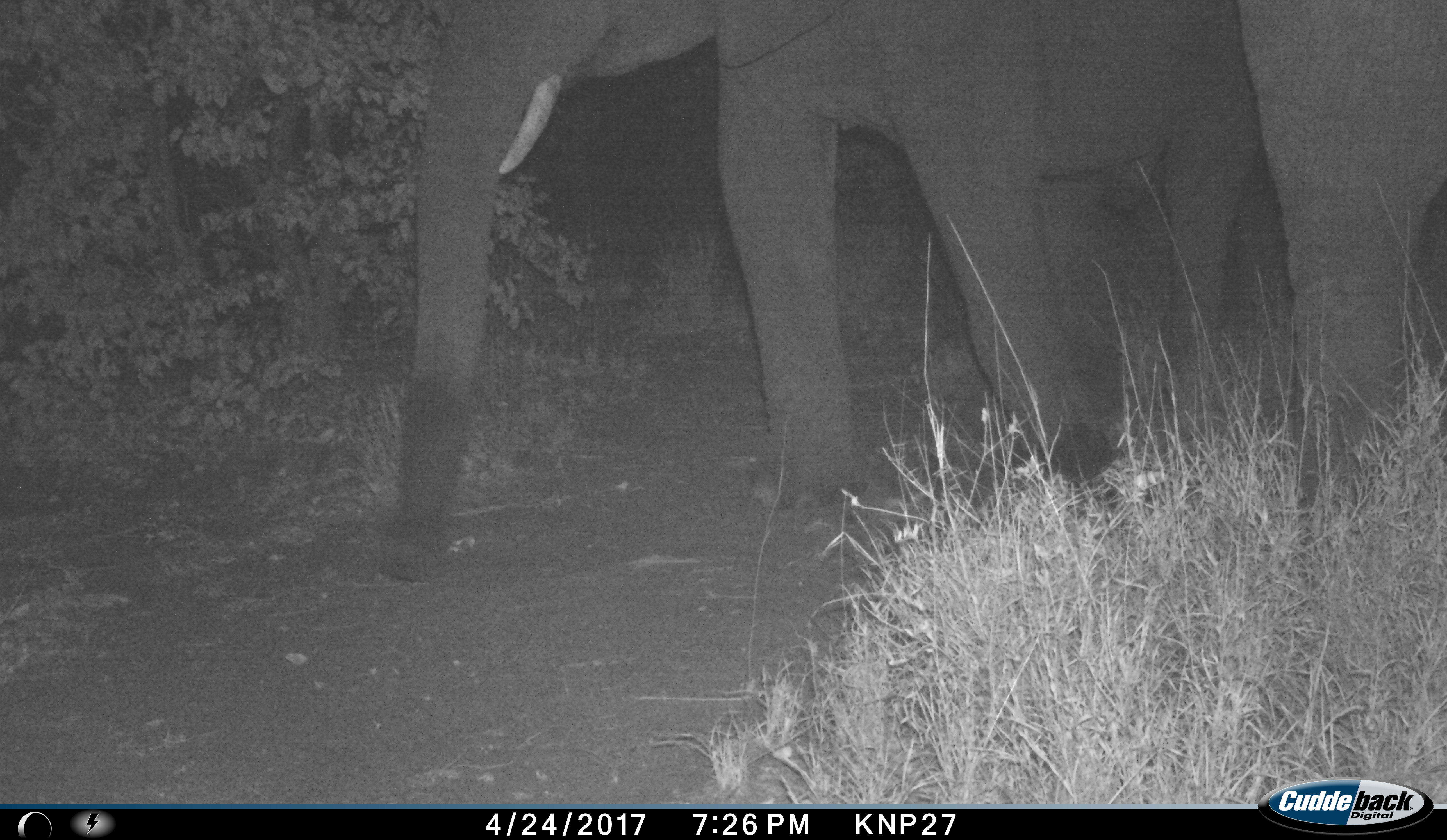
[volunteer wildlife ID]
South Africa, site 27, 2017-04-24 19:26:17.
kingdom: Animalia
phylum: Chordata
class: Mammalia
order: Proboscidea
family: Elephantidae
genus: Loxodonta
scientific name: Loxodonta africana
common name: african bush elephant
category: elephant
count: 2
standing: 40%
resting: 0%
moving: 70%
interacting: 0%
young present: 0%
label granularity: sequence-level